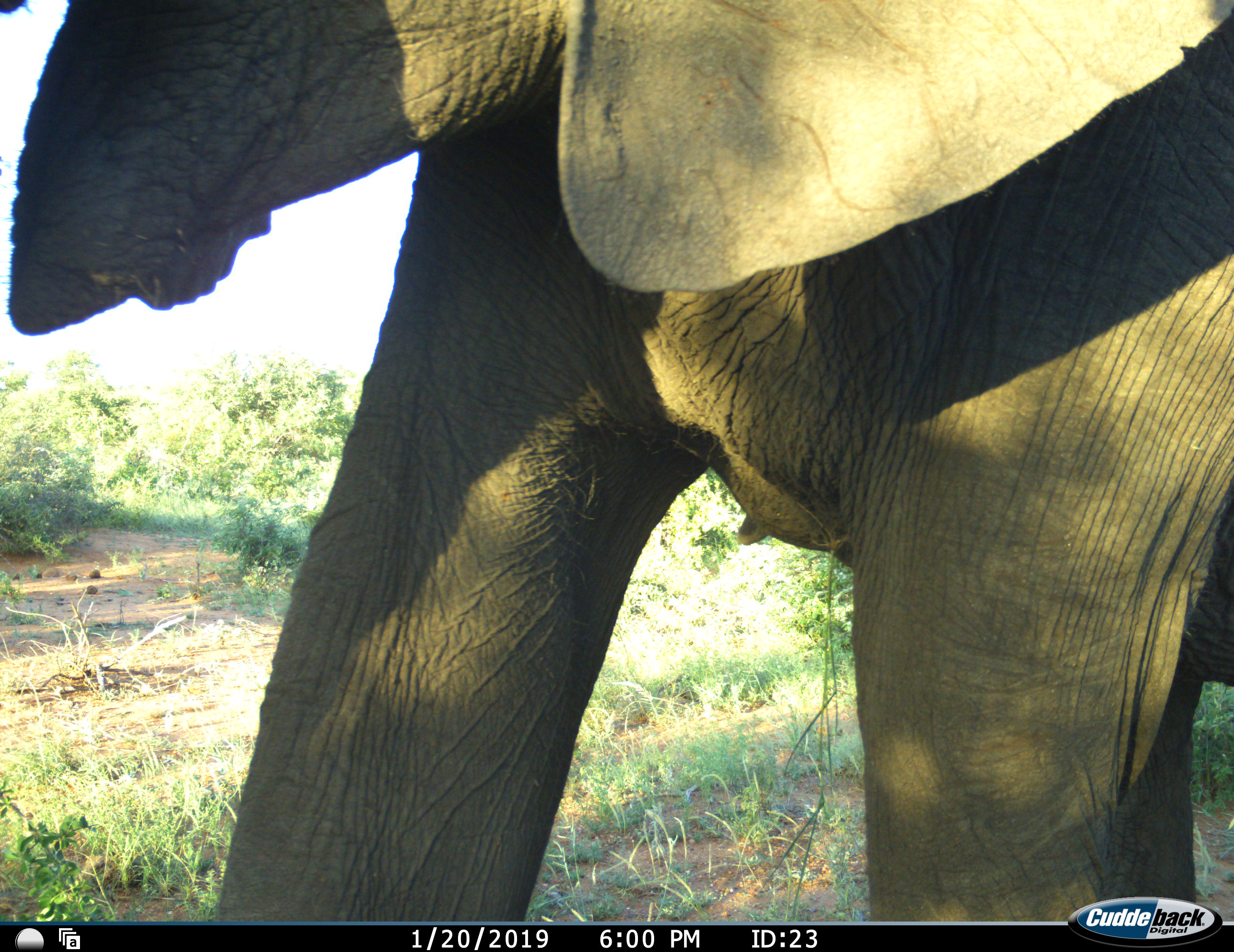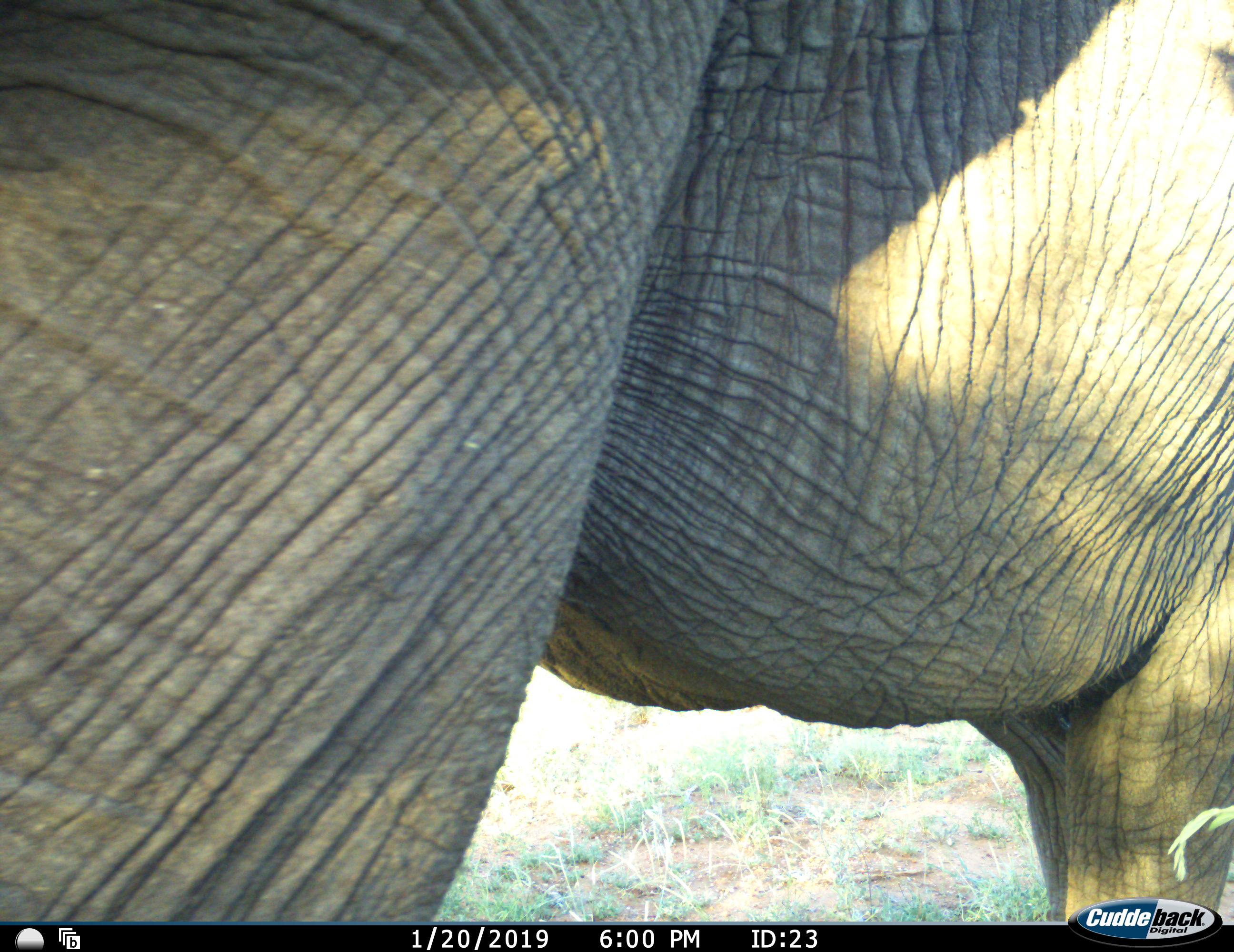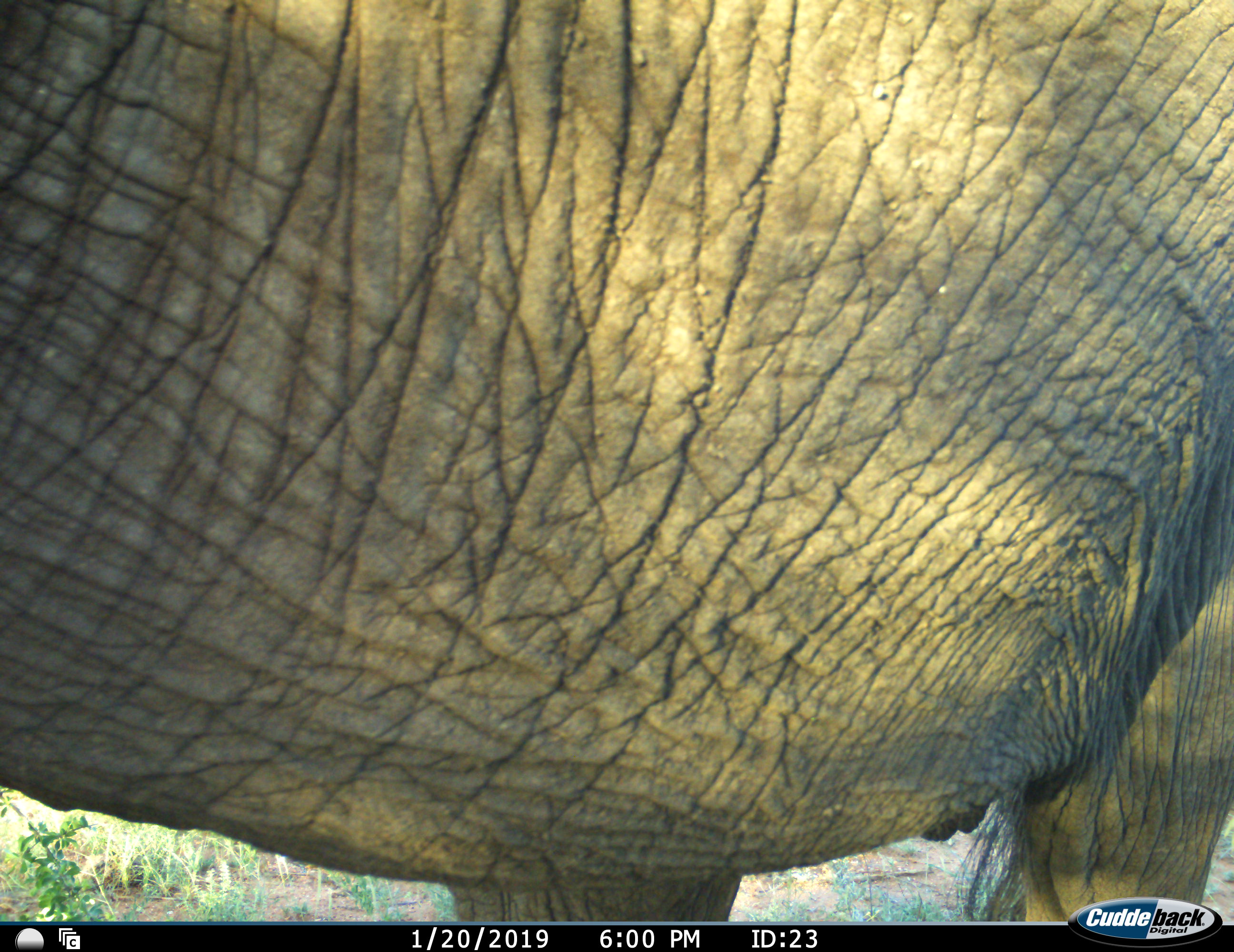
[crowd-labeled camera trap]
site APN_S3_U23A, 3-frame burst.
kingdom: Animalia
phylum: Chordata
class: Mammalia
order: Proboscidea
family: Elephantidae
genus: Loxodonta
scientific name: Loxodonta africana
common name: african bush elephant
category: elephant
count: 1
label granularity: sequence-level